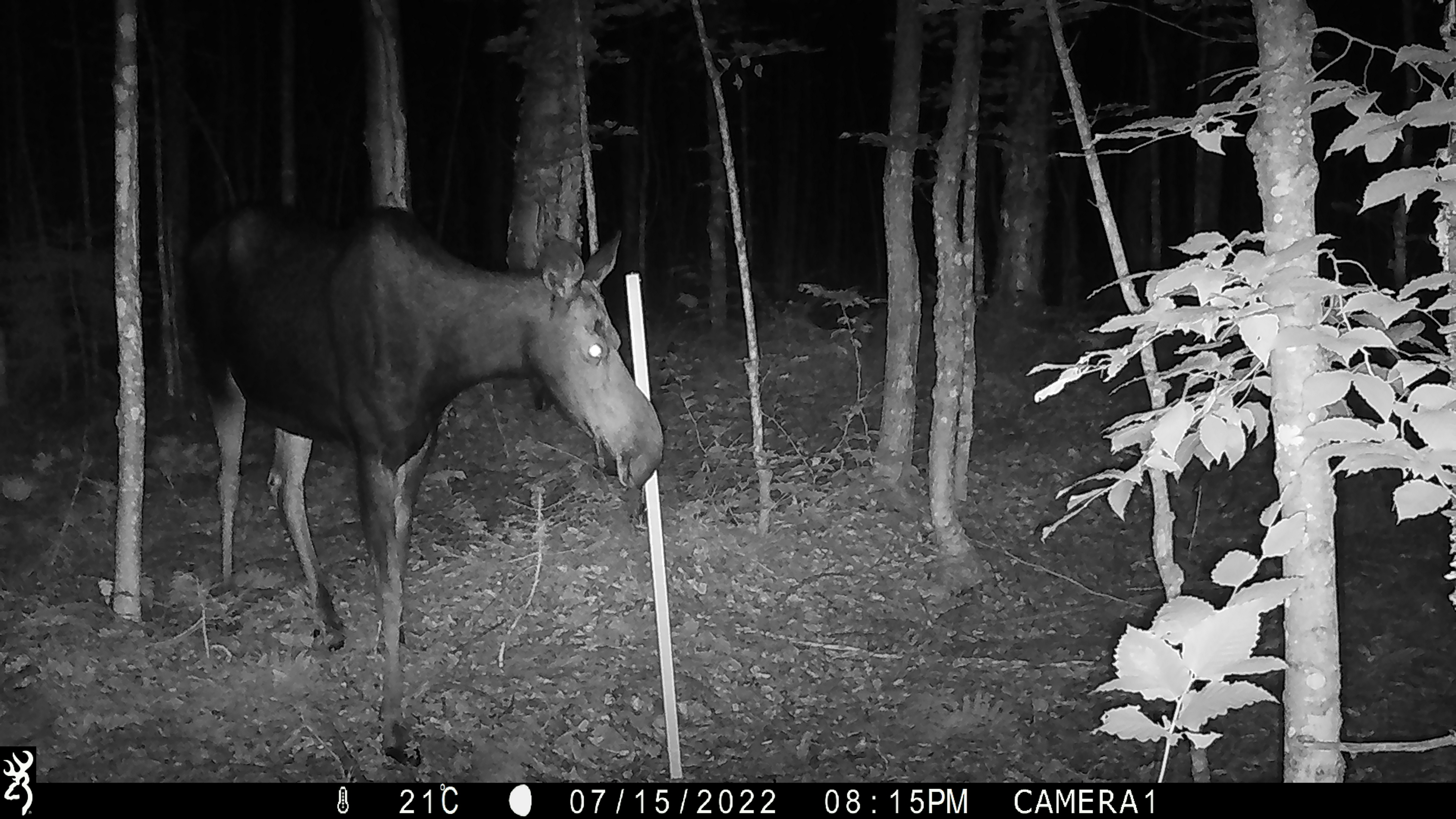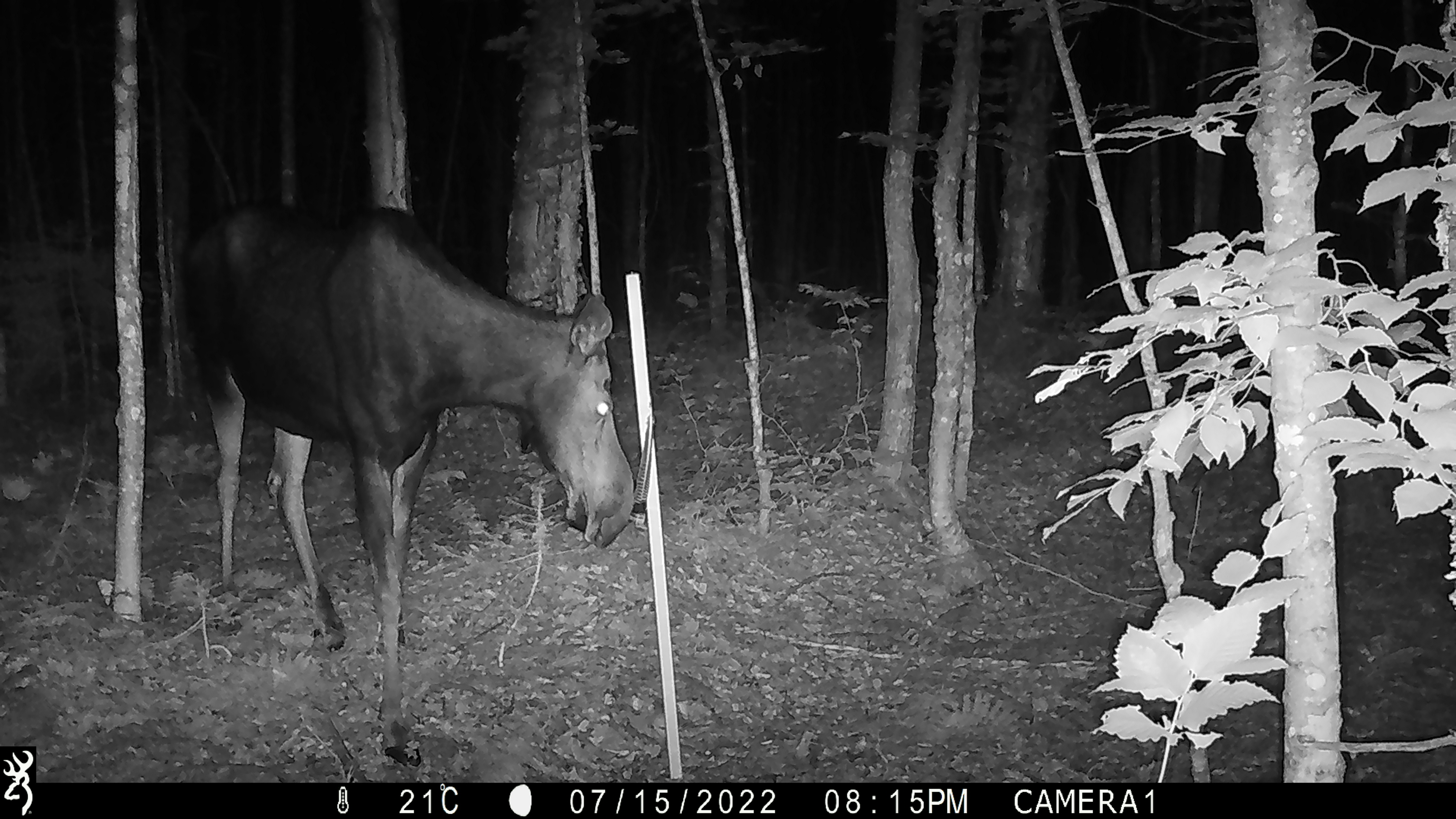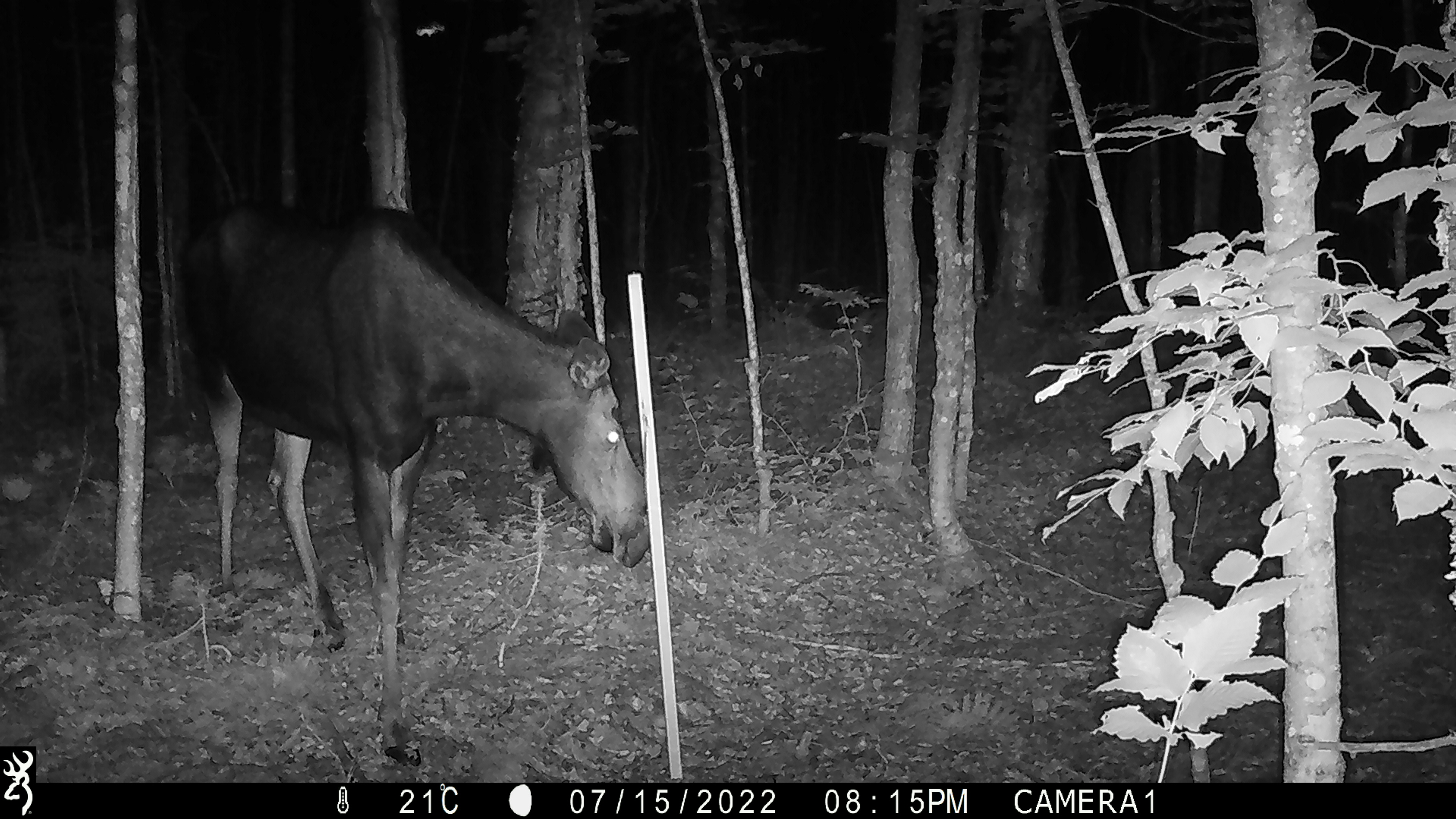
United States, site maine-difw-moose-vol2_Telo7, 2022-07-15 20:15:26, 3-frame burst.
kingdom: Animalia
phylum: Chordata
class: Mammalia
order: Artiodactyla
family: Cervidae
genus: Alces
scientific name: Alces alces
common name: moose